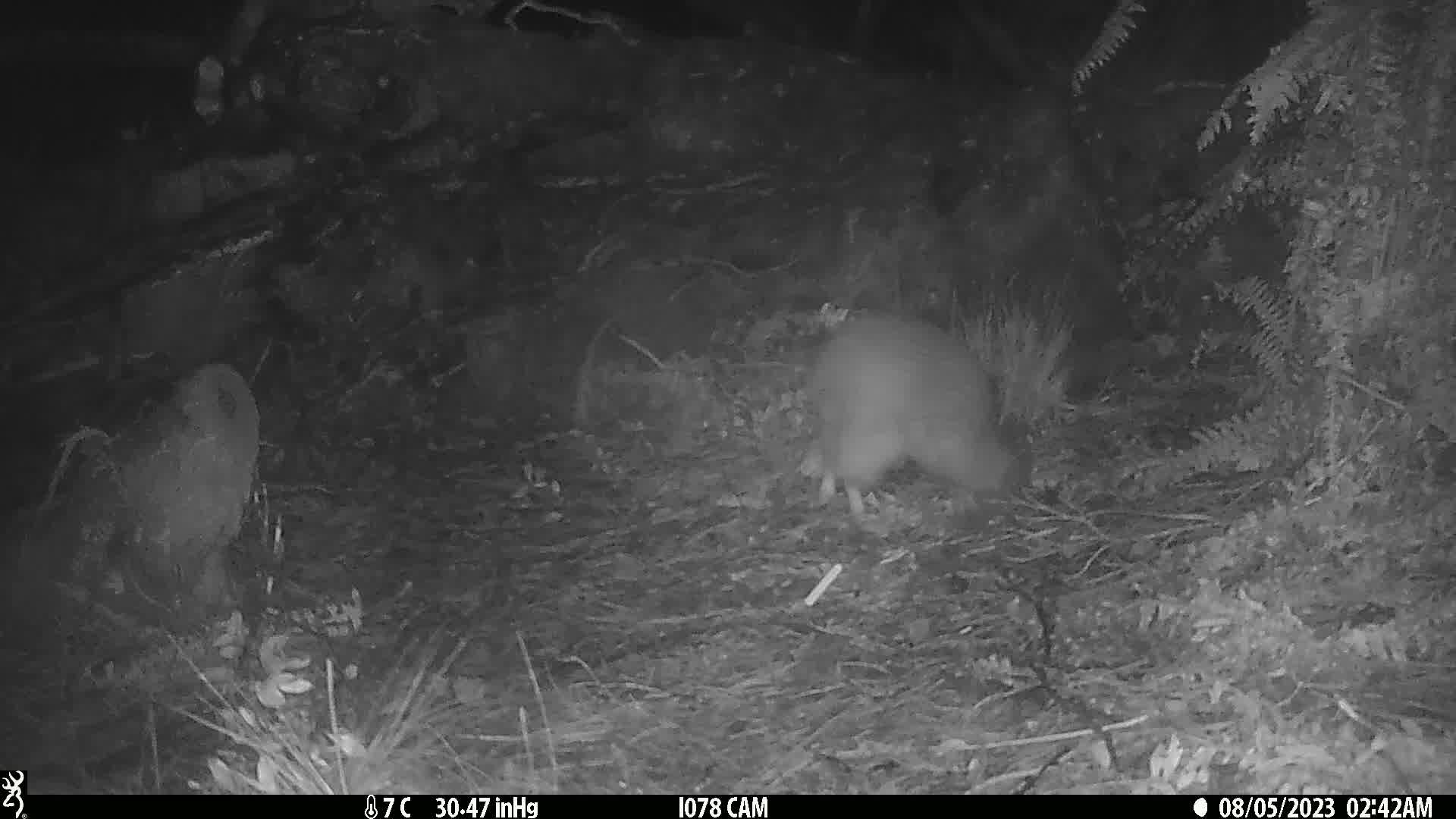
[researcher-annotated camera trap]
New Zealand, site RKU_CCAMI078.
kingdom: Animalia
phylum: Chordata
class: Aves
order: Apterygiformes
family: Apterygidae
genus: Apteryx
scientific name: Apteryx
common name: kiwi